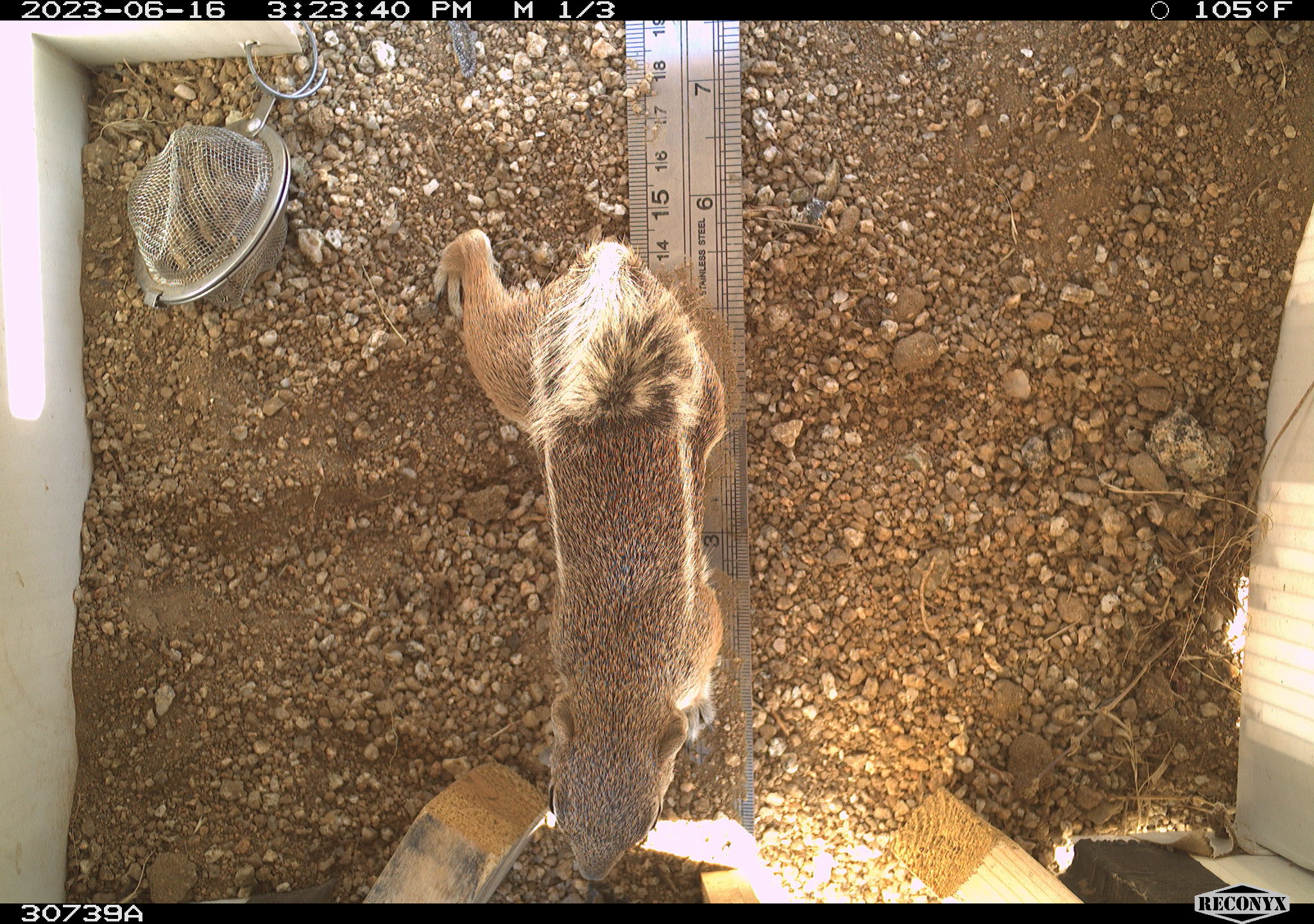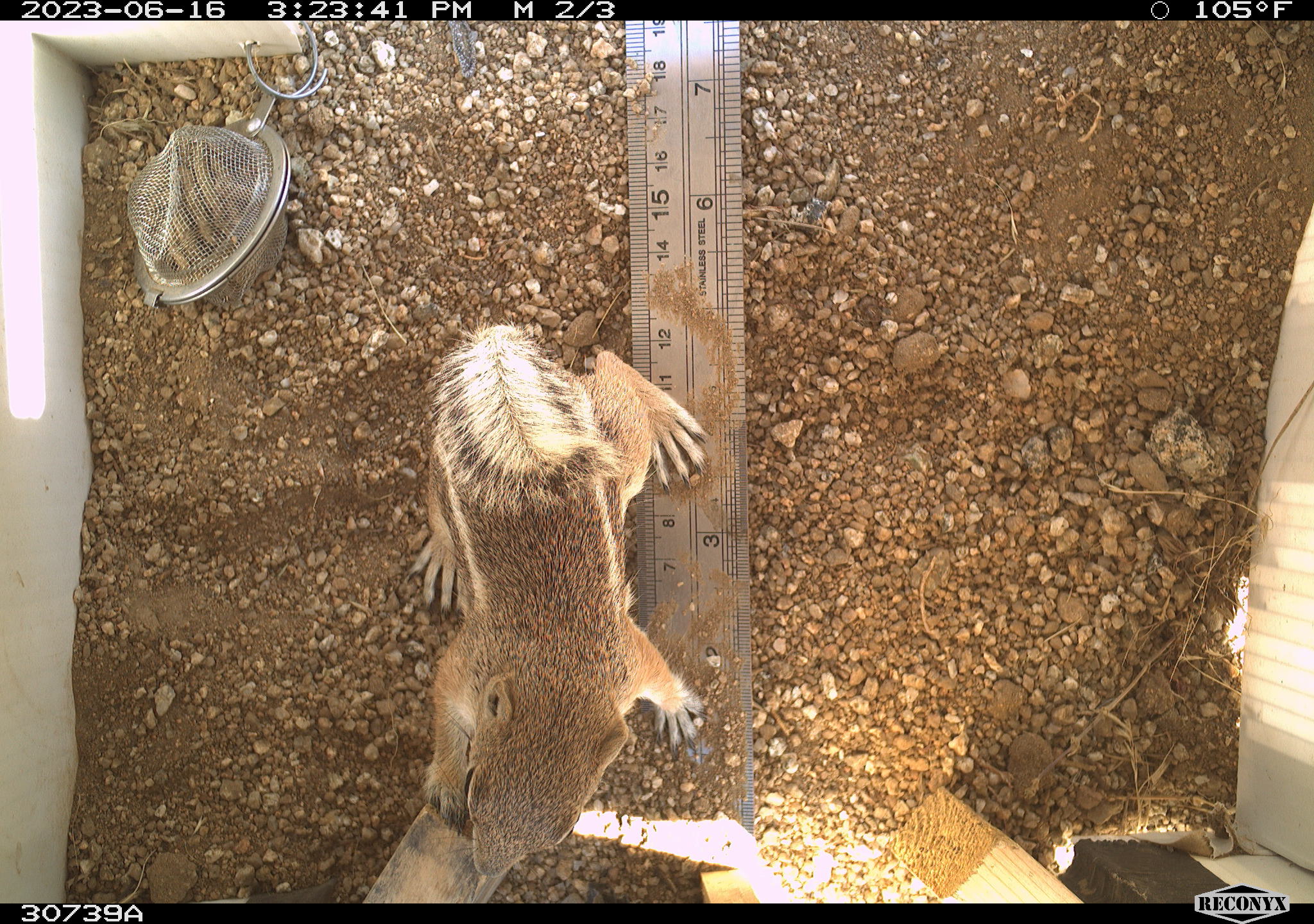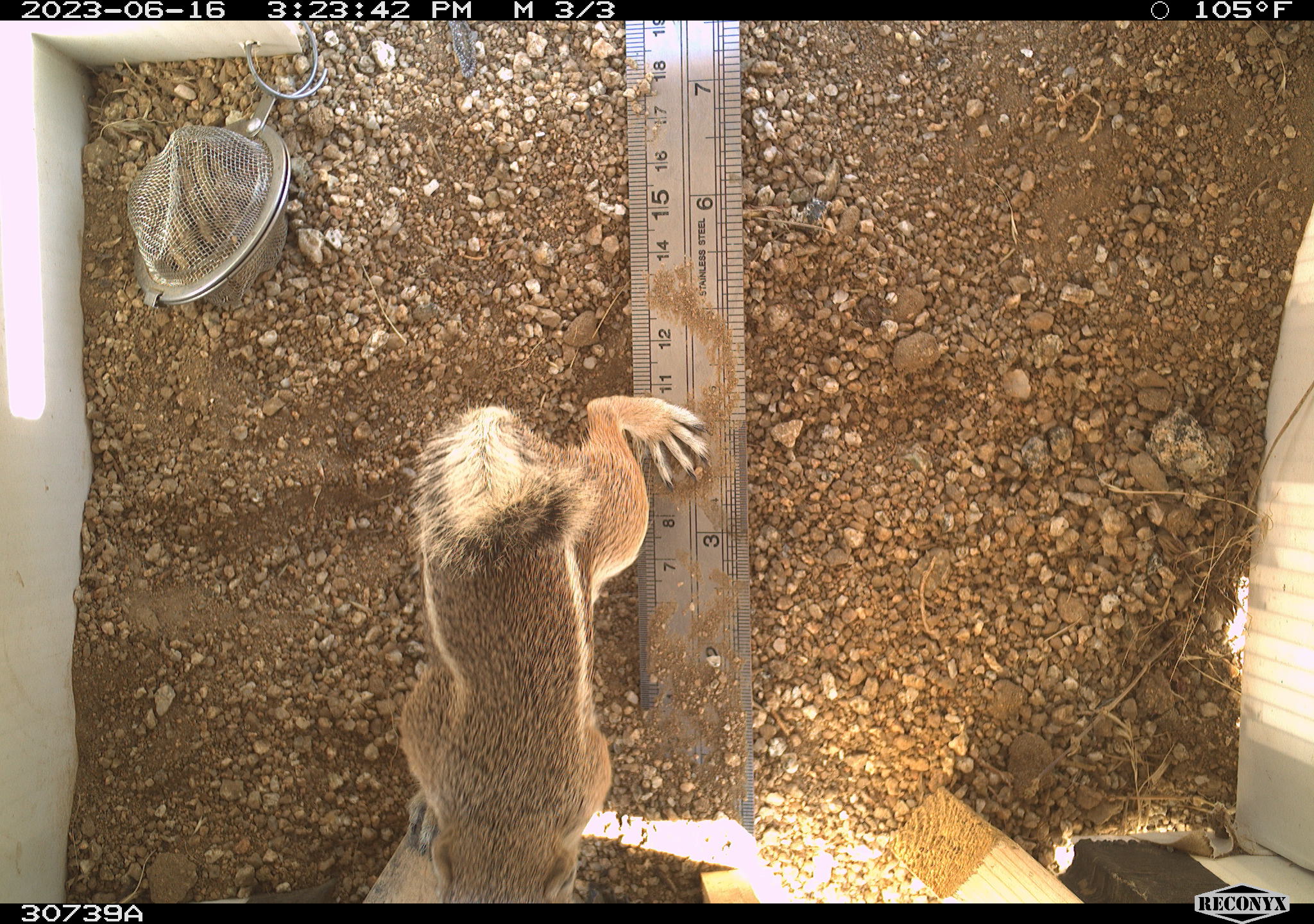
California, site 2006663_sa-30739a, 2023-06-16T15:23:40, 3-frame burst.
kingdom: Animalia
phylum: Chordata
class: Mammalia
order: Rodentia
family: Sciuridae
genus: Ammospermophilus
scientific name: Ammospermophilus leucurus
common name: white-tailed antelope squirrel